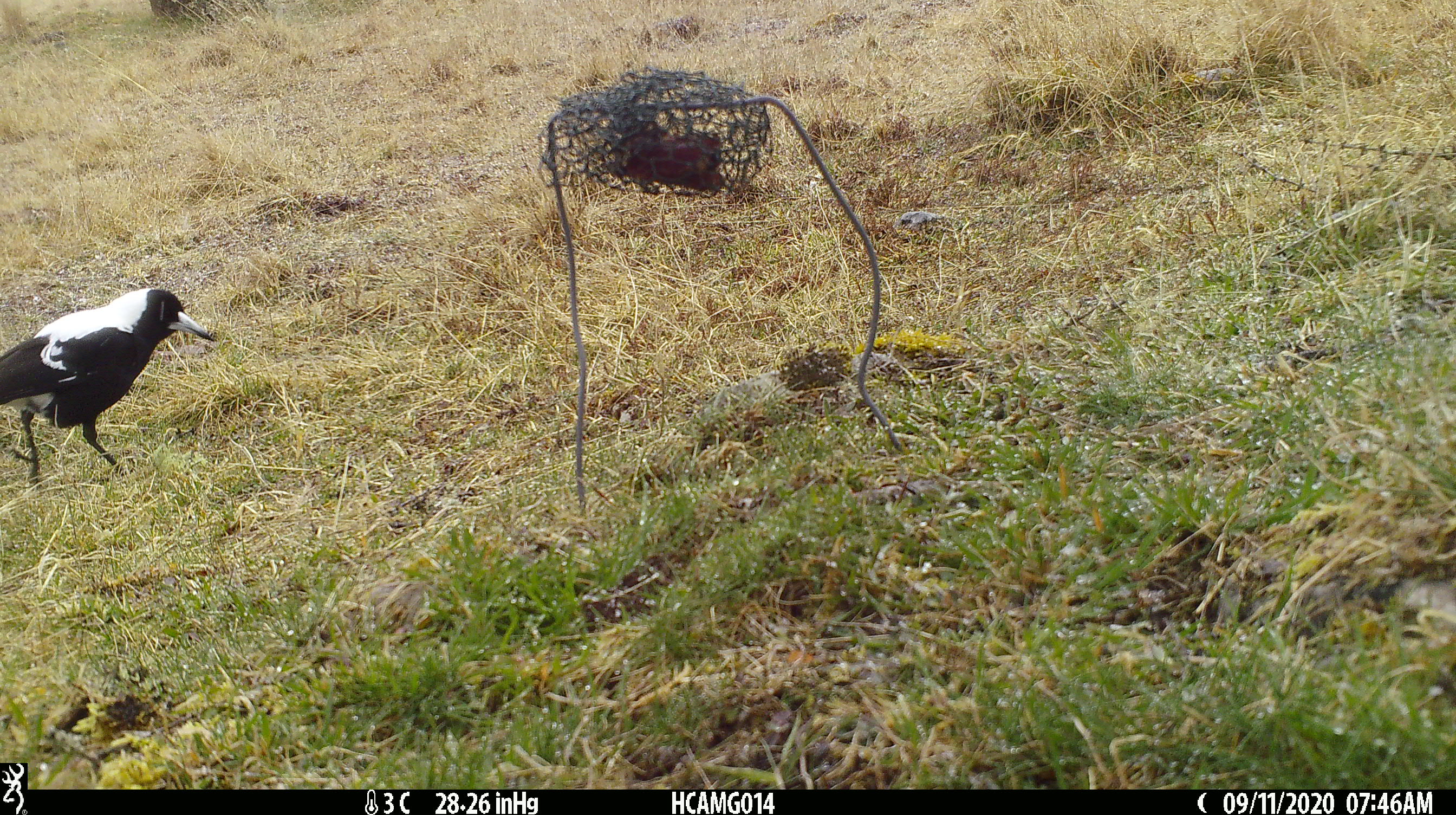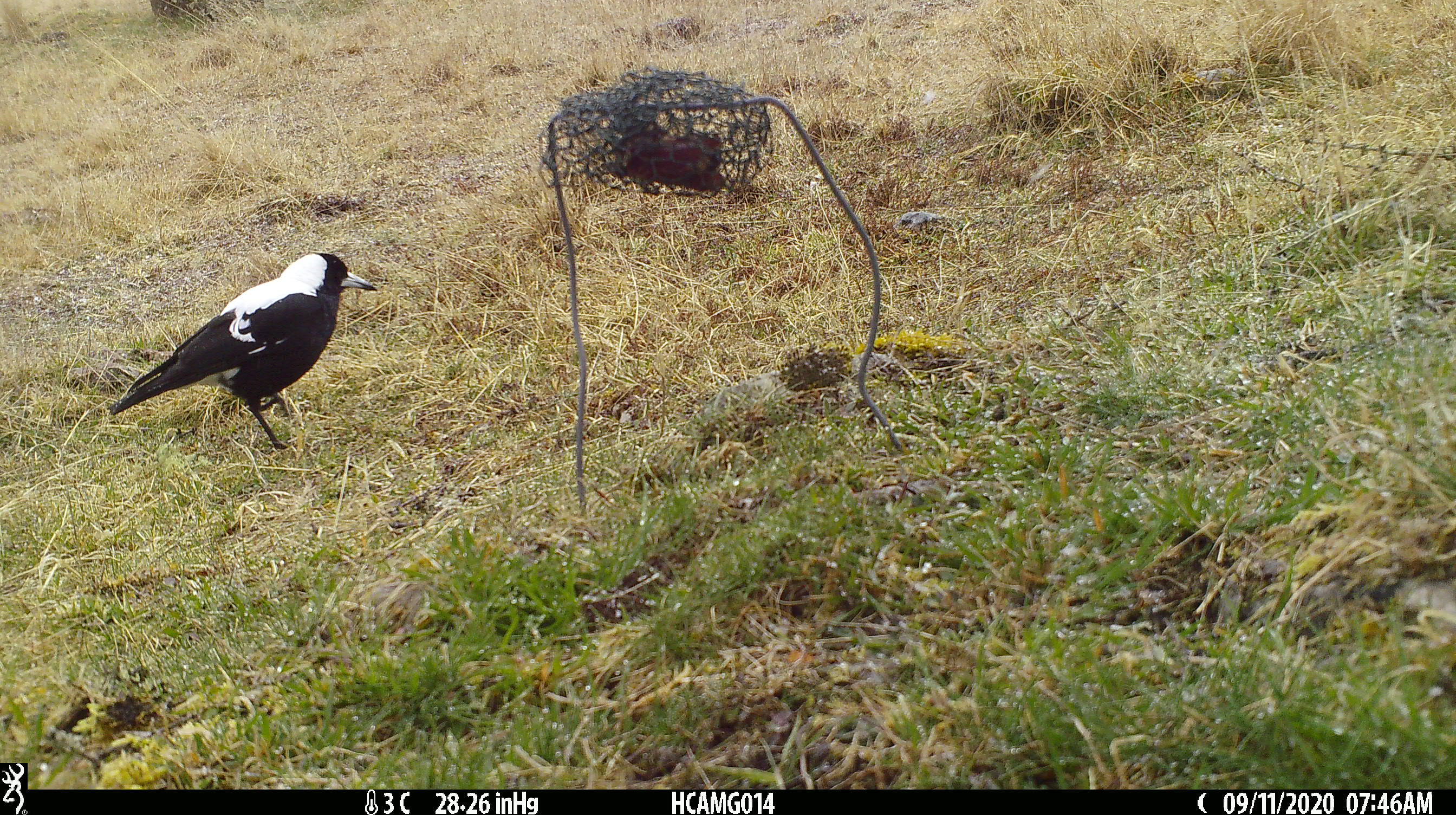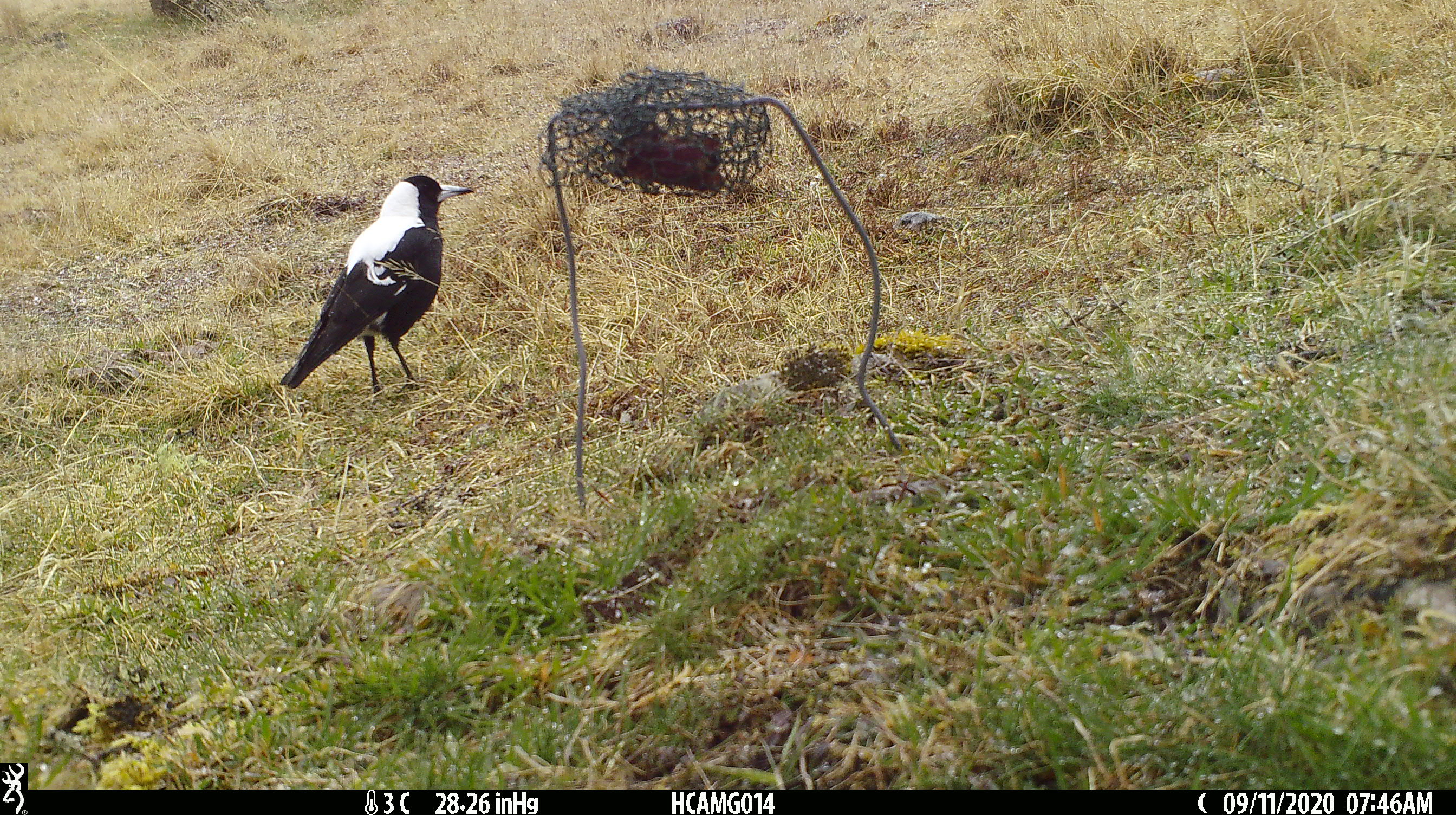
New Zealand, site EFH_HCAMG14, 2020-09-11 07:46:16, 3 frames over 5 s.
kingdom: Animalia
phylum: Chordata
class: Aves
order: Passeriformes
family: Artamidae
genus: Gymnorhina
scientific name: Gymnorhina tibicen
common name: australian magpie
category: magpie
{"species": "magpie (australian magpie) (Gymnorhina tibicen)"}